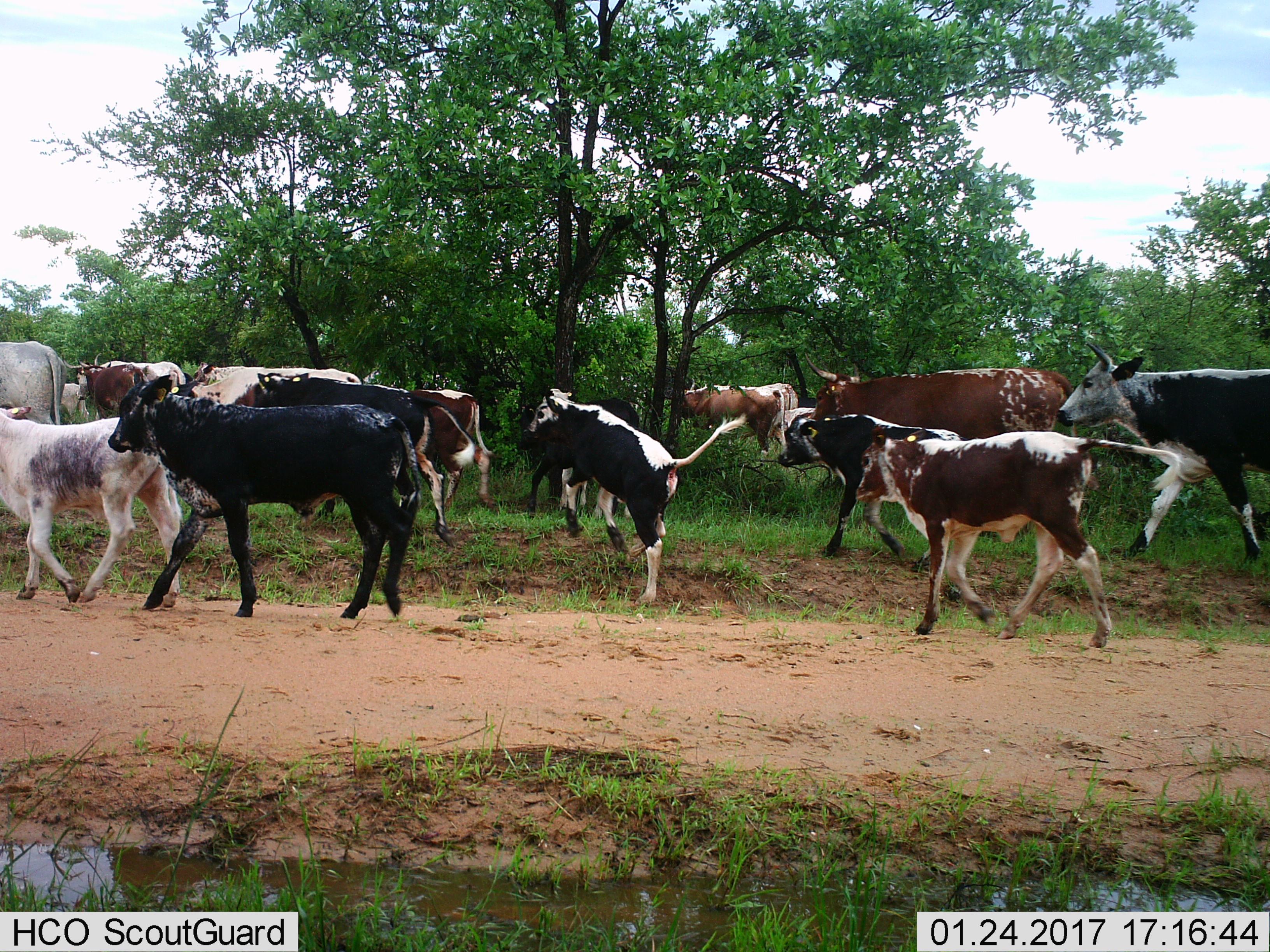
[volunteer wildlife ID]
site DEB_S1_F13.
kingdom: Animalia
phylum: Chordata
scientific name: Vertebrata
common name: domestic animal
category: domesticanimal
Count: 11-50.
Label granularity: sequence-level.